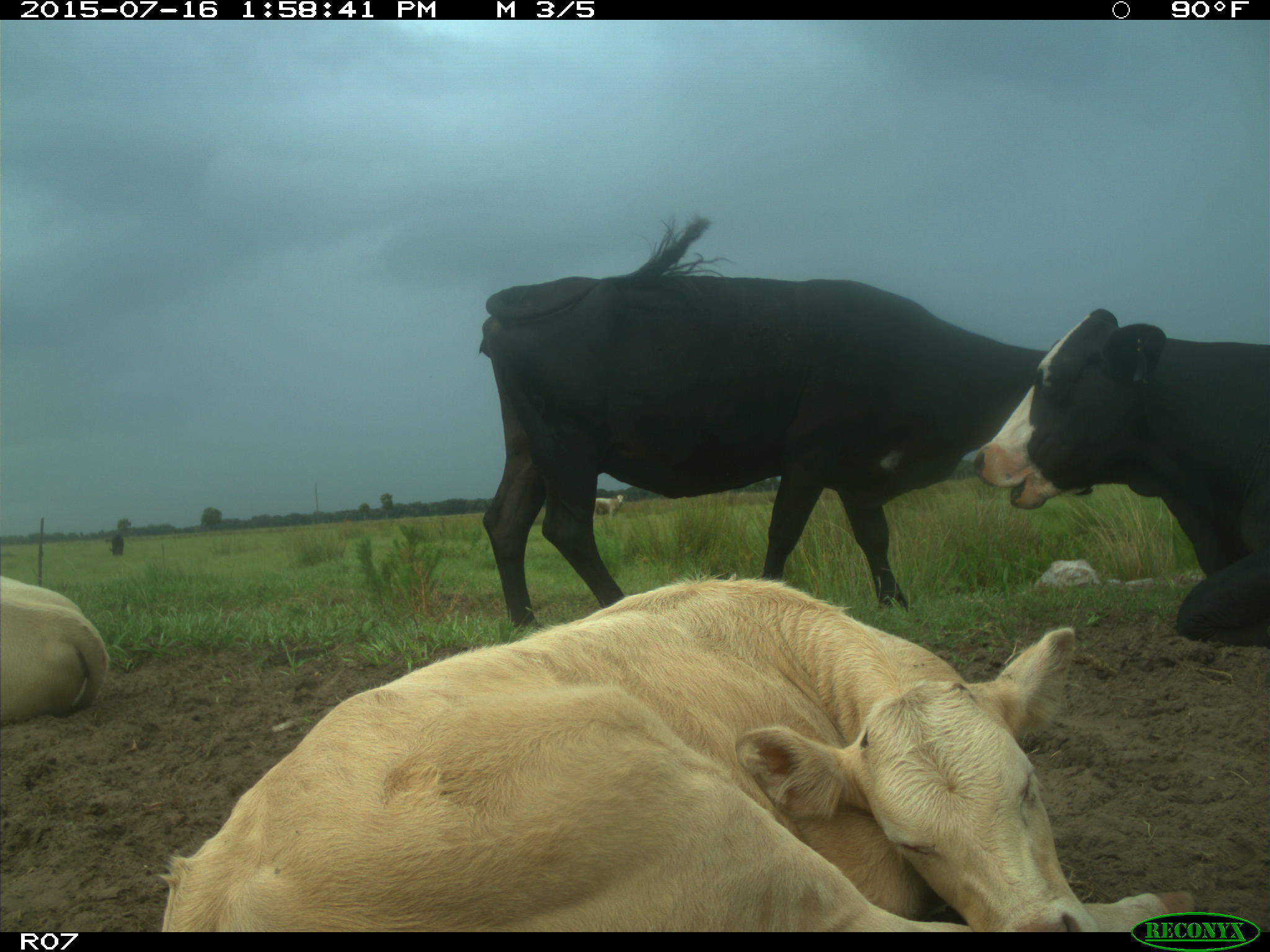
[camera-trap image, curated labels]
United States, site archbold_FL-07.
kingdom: Animalia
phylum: Chordata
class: Mammalia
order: Artiodactyla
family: Bovidae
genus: Bos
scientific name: Bos taurus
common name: domestic cow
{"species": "Bos taurus (domestic cow)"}